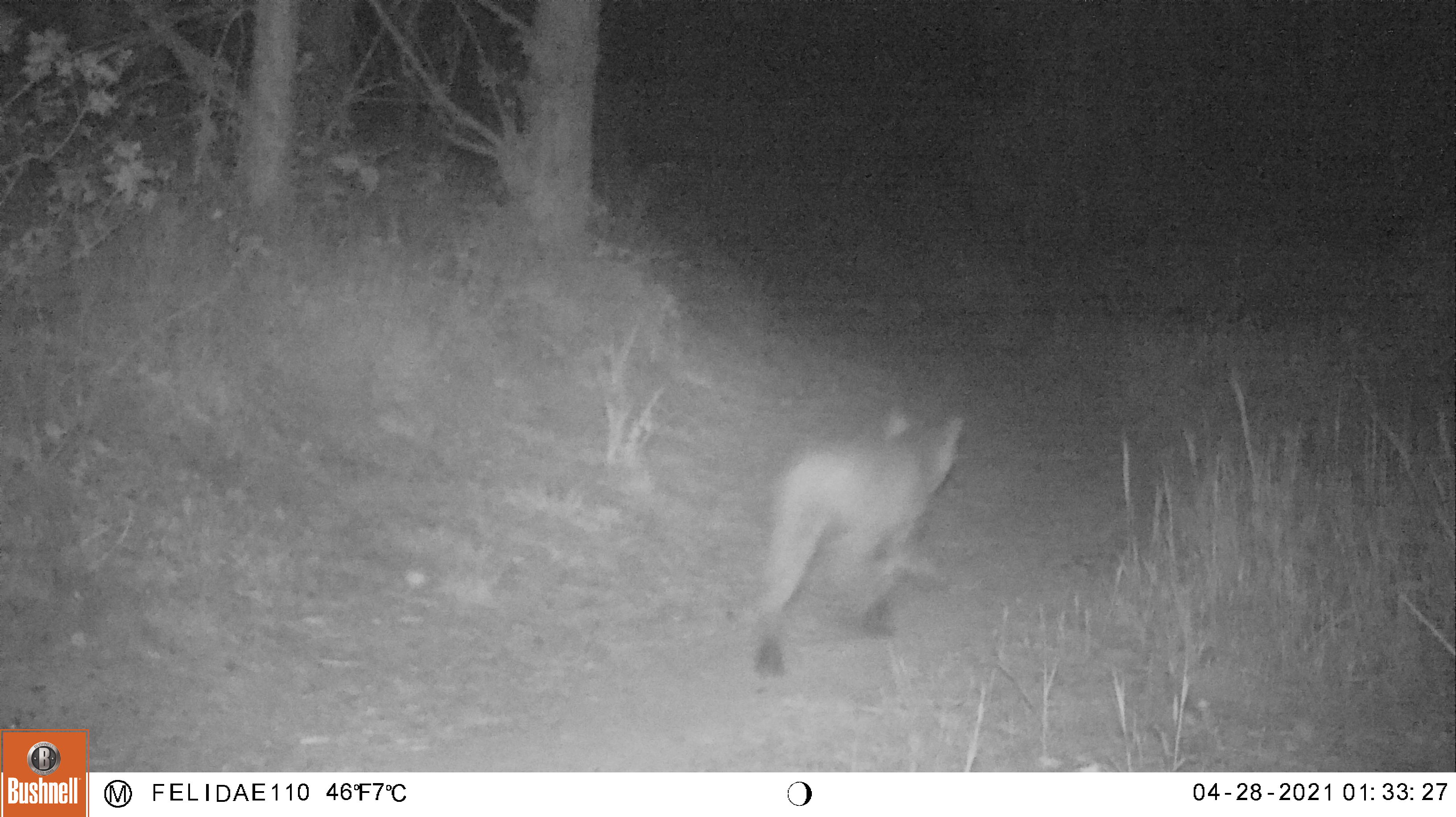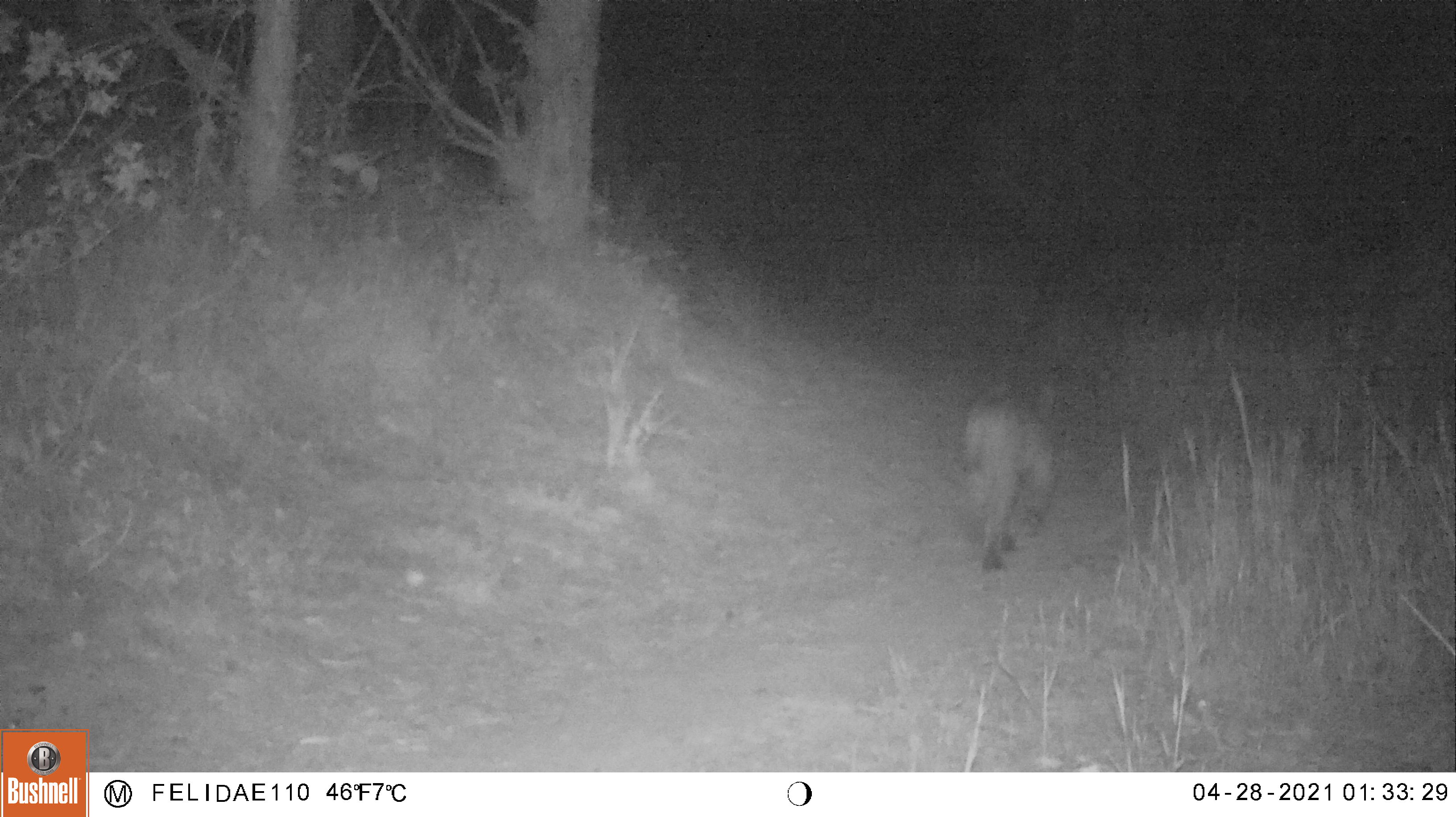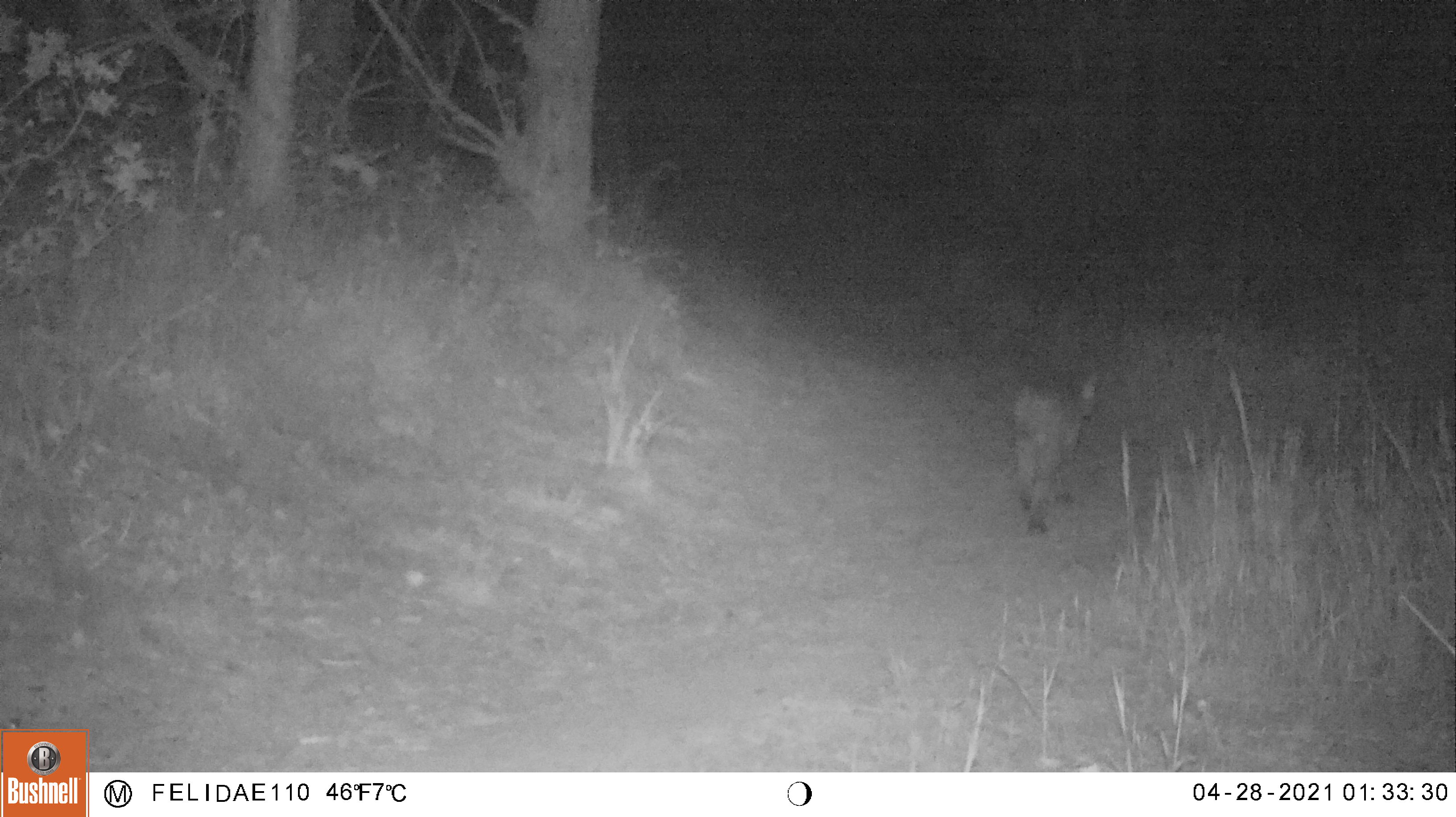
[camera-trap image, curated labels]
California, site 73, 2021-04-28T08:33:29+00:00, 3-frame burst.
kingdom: Animalia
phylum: Chordata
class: Mammalia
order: Carnivora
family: Felidae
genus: Lynx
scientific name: Lynx rufus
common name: bobcat